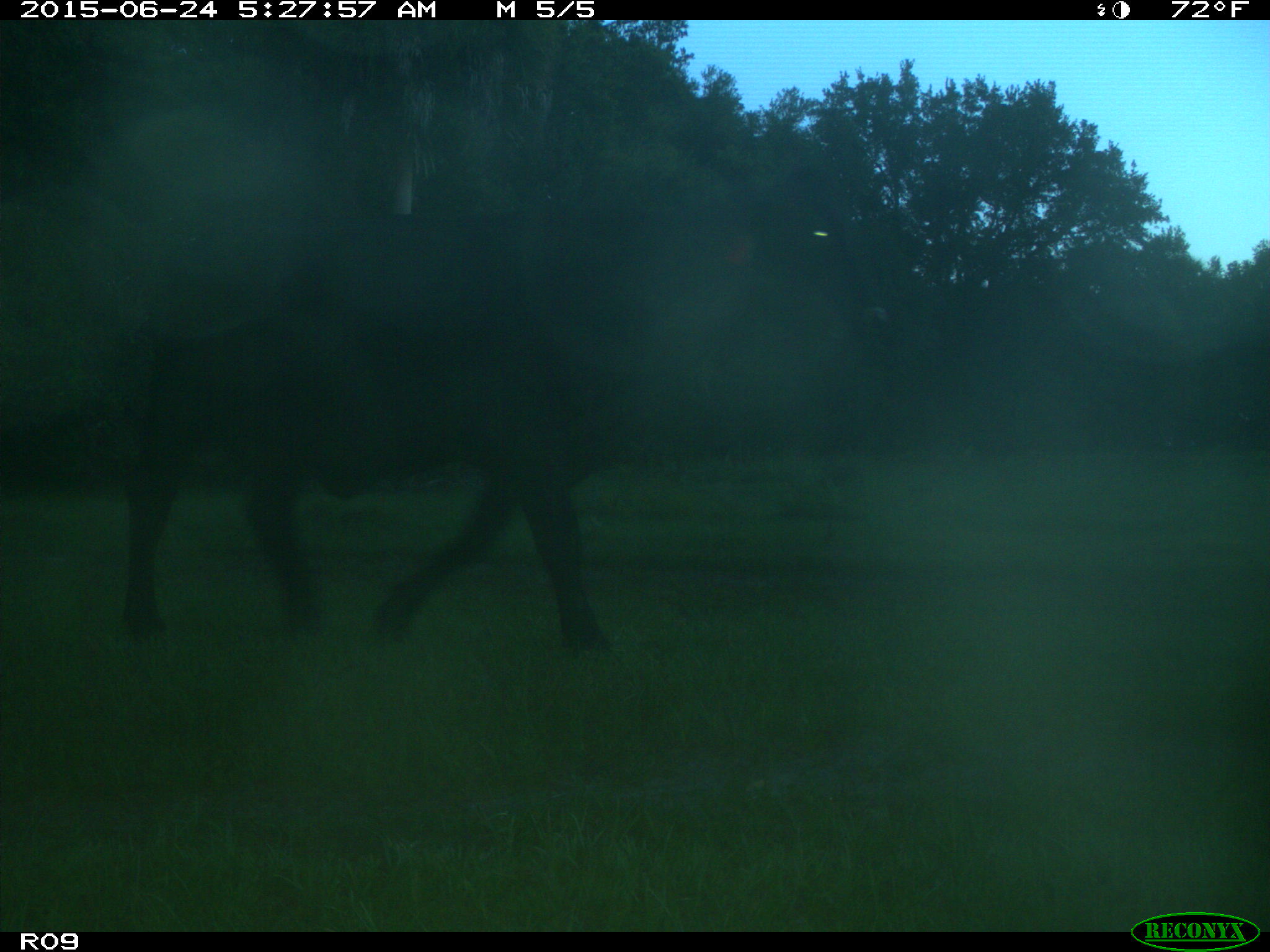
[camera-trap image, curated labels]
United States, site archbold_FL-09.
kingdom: Animalia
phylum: Chordata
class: Mammalia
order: Artiodactyla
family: Bovidae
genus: Bos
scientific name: Bos taurus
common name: domestic cow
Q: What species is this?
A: Bos taurus (domestic cow).